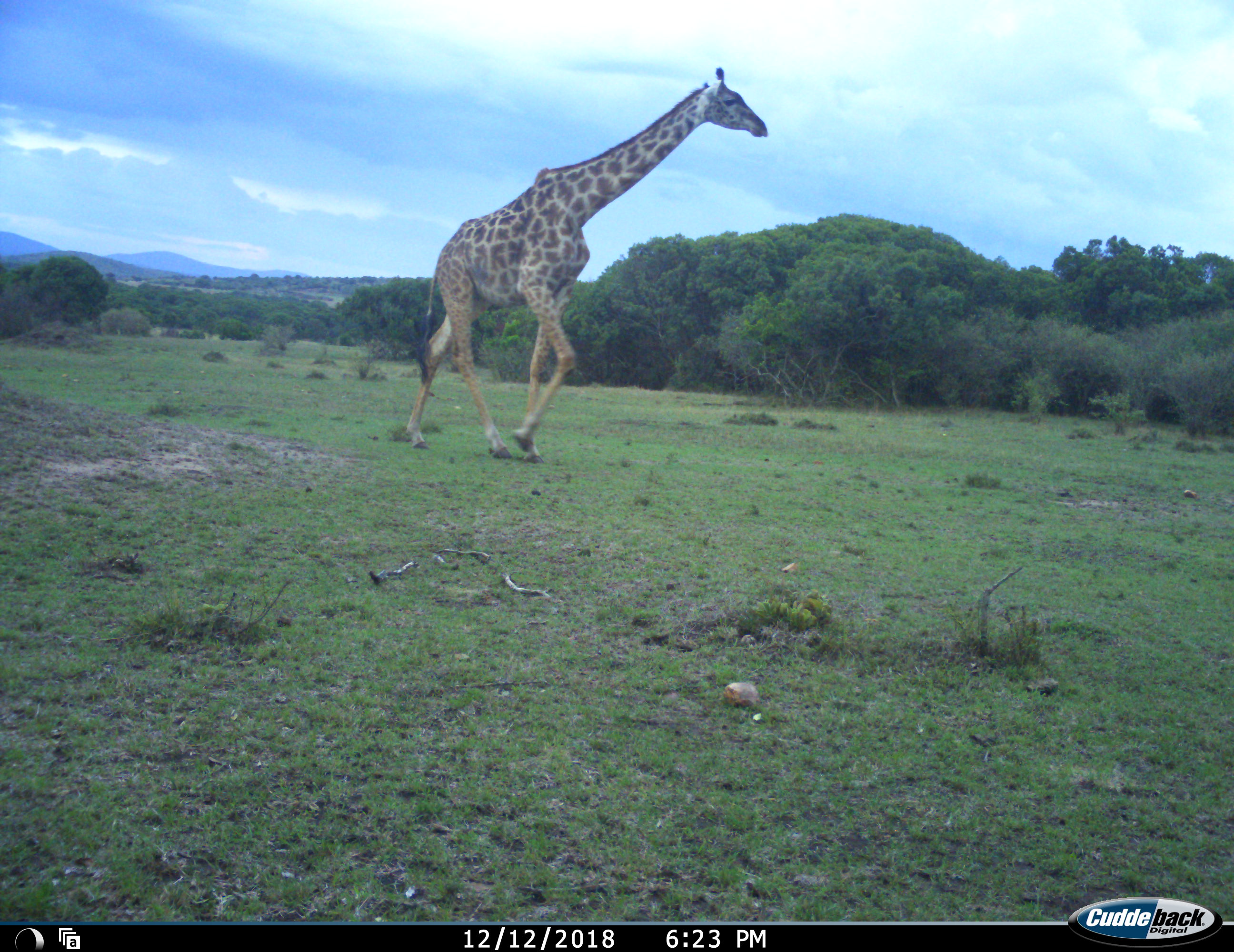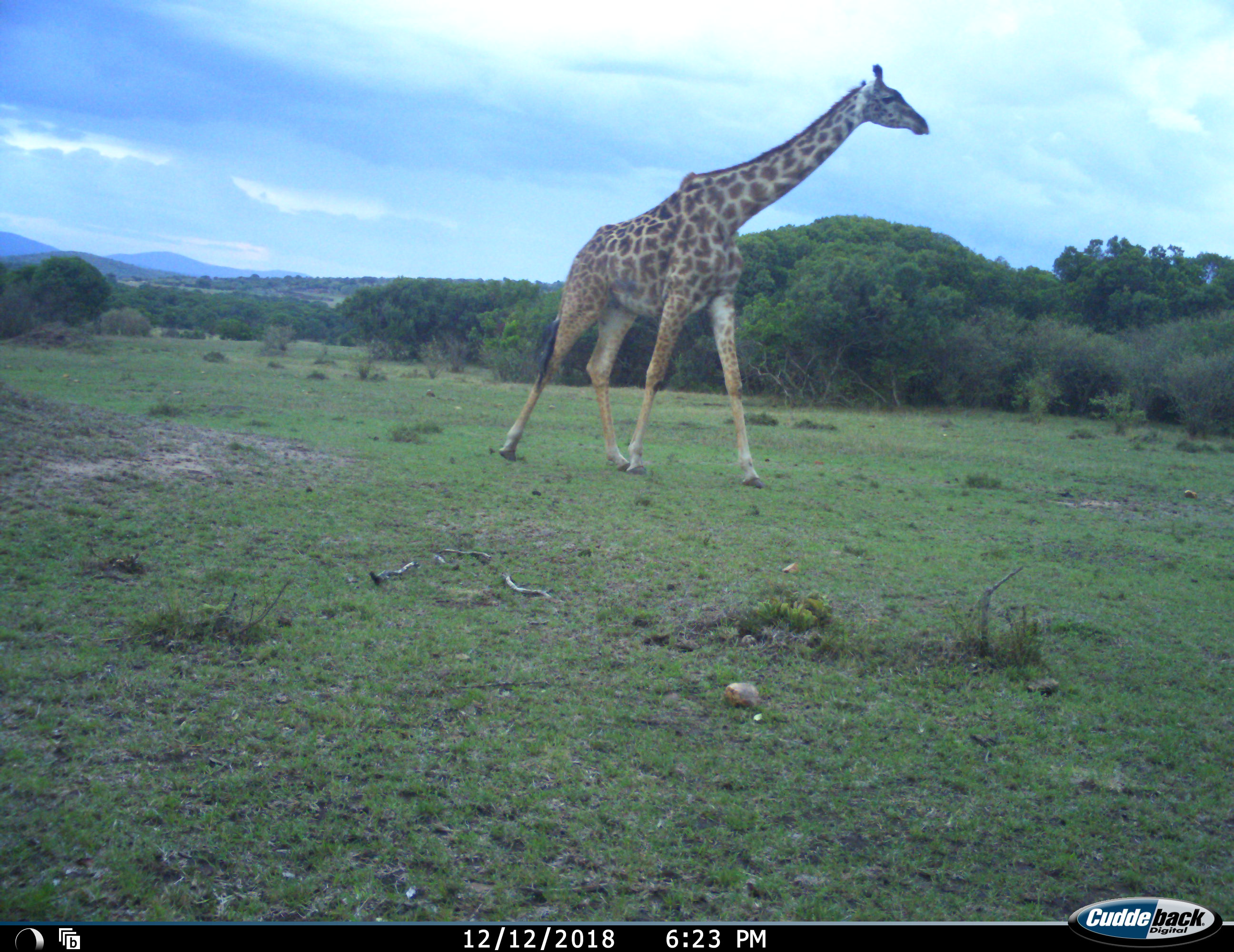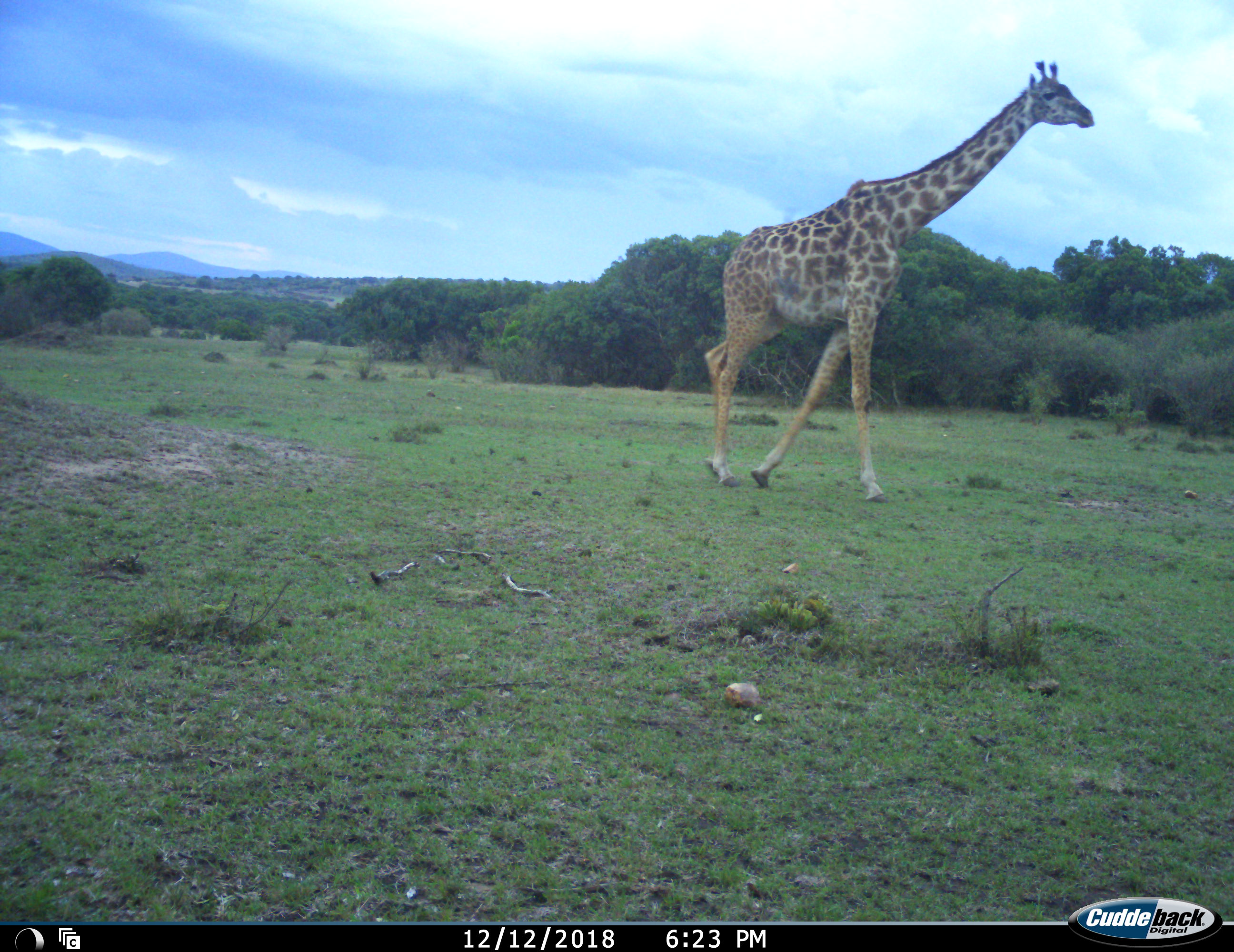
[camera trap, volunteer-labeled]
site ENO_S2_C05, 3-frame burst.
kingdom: Animalia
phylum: Chordata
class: Mammalia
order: Artiodactyla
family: Giraffidae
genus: Giraffa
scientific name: Giraffa camelopardalis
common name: giraffe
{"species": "giraffe (Giraffa camelopardalis)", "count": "1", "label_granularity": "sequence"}